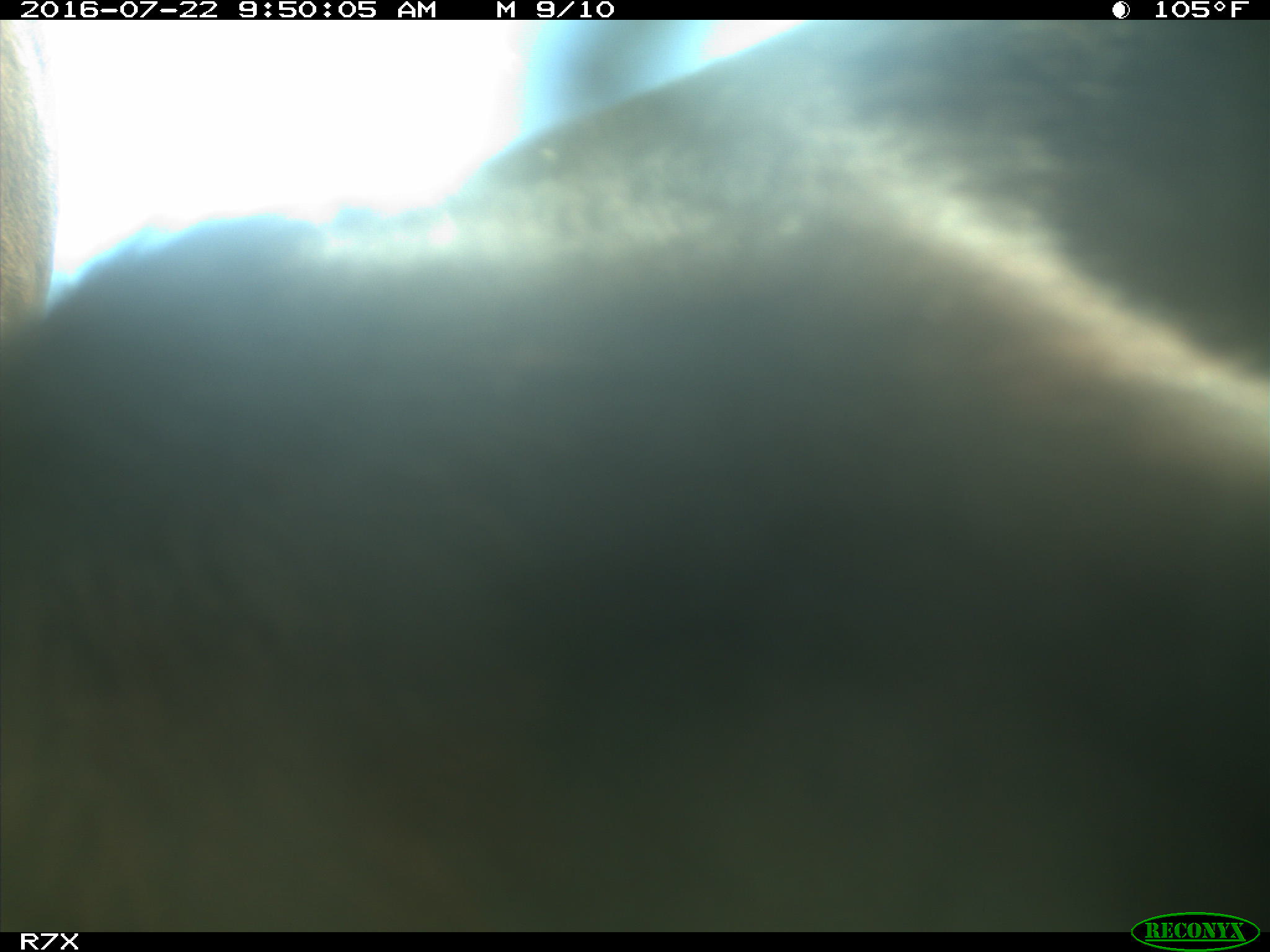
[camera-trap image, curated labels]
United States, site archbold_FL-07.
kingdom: Animalia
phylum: Chordata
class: Mammalia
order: Artiodactyla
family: Bovidae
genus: Bos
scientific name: Bos taurus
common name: domestic cow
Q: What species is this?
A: Bos taurus (domestic cow).